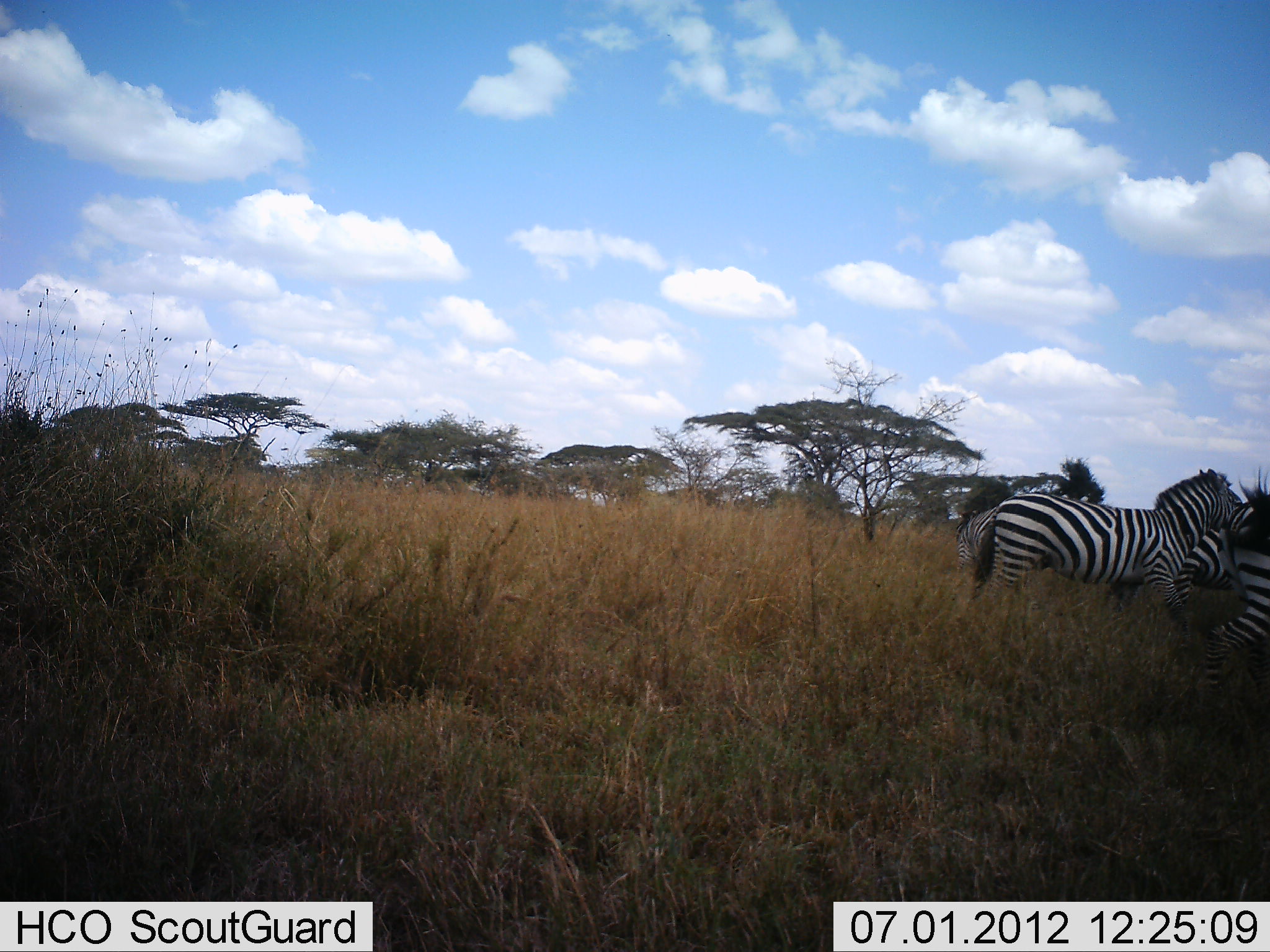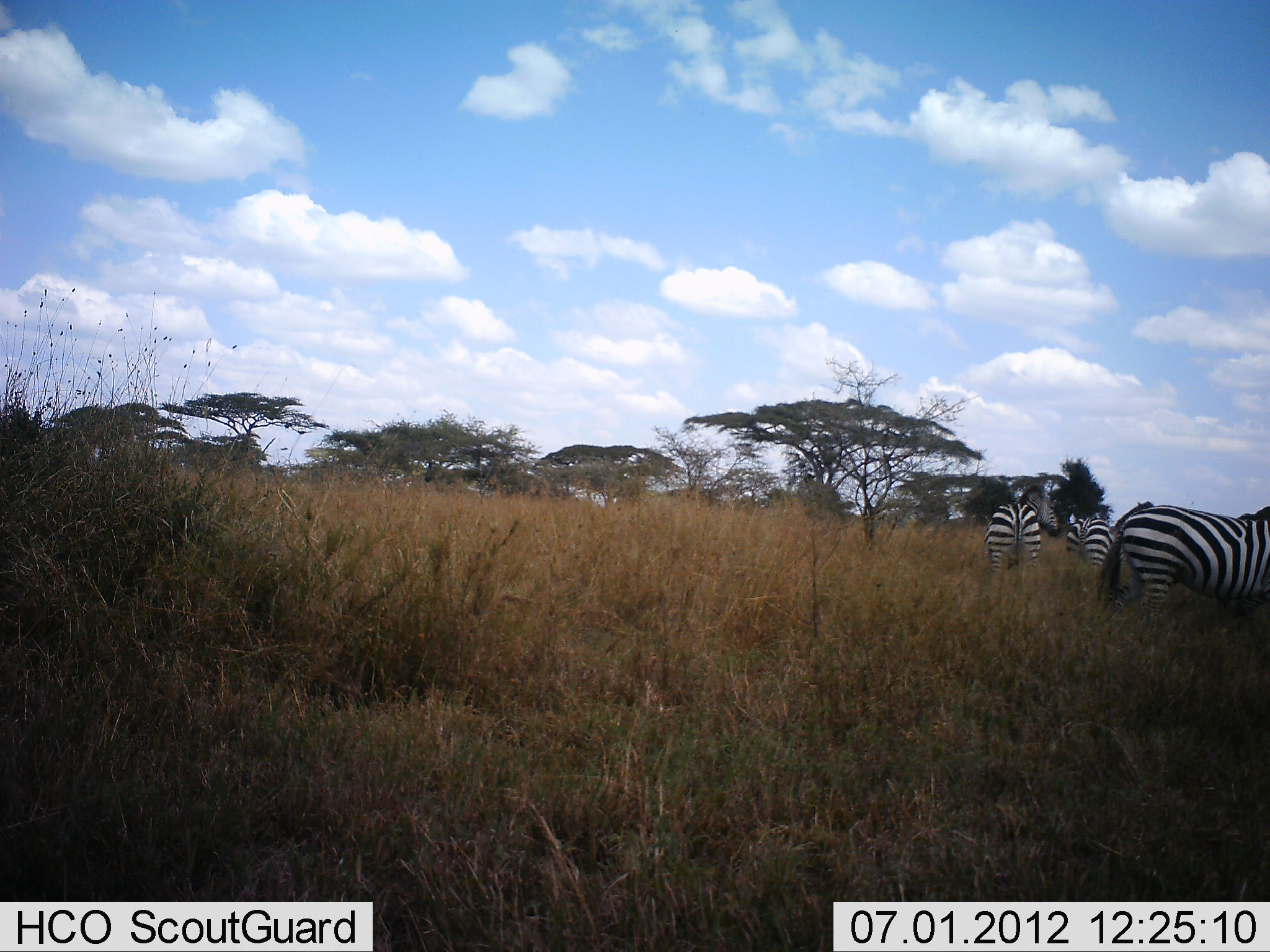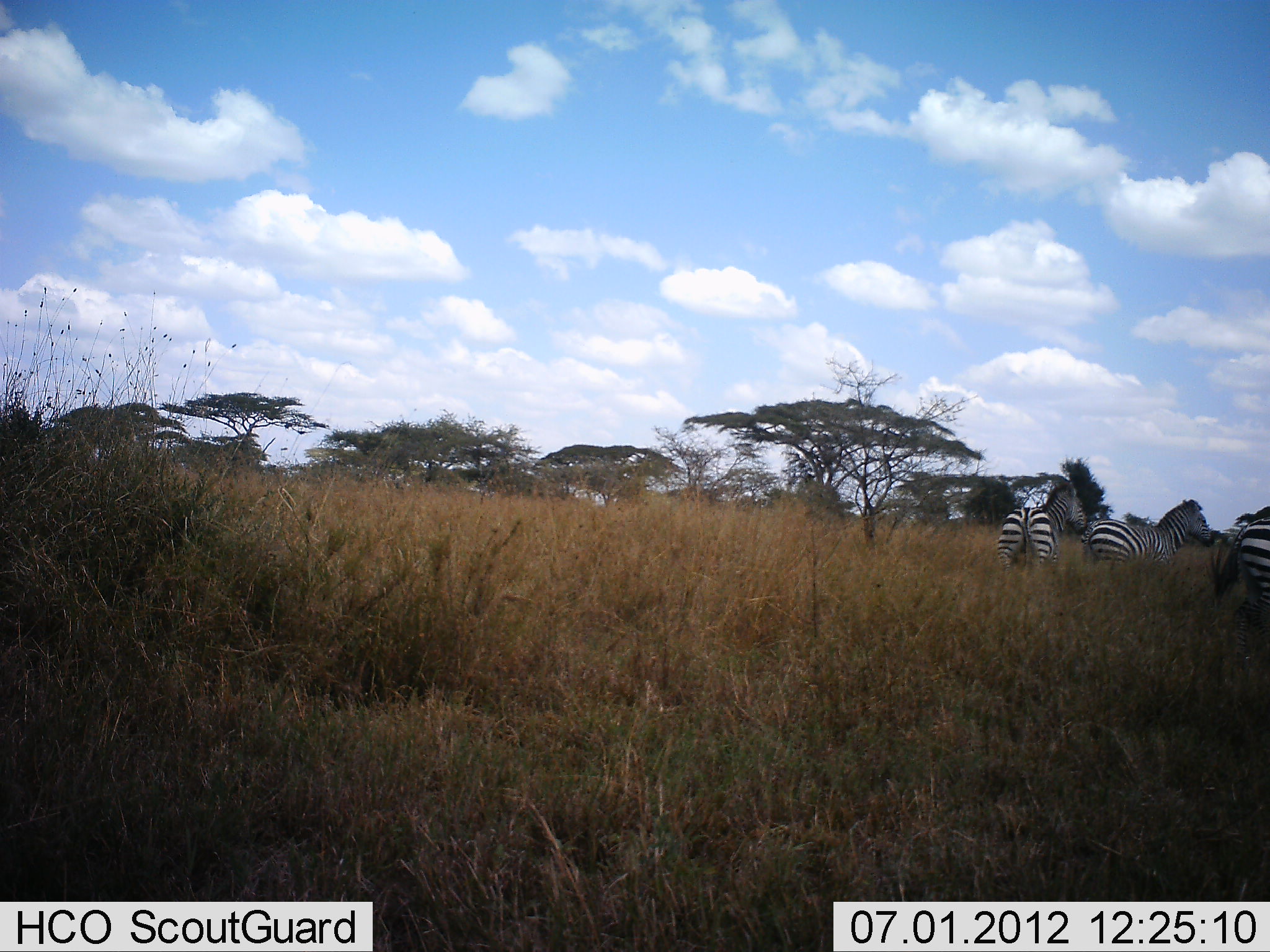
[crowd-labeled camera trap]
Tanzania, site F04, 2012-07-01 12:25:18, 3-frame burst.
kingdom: Animalia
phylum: Chordata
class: Mammalia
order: Perissodactyla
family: Equidae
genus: Equus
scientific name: Equus quagga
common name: plains zebra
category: zebra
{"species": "zebra (plains zebra) (Equus quagga)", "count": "4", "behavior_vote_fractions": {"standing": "20%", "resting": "0%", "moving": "80%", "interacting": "0%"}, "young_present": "0%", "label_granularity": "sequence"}